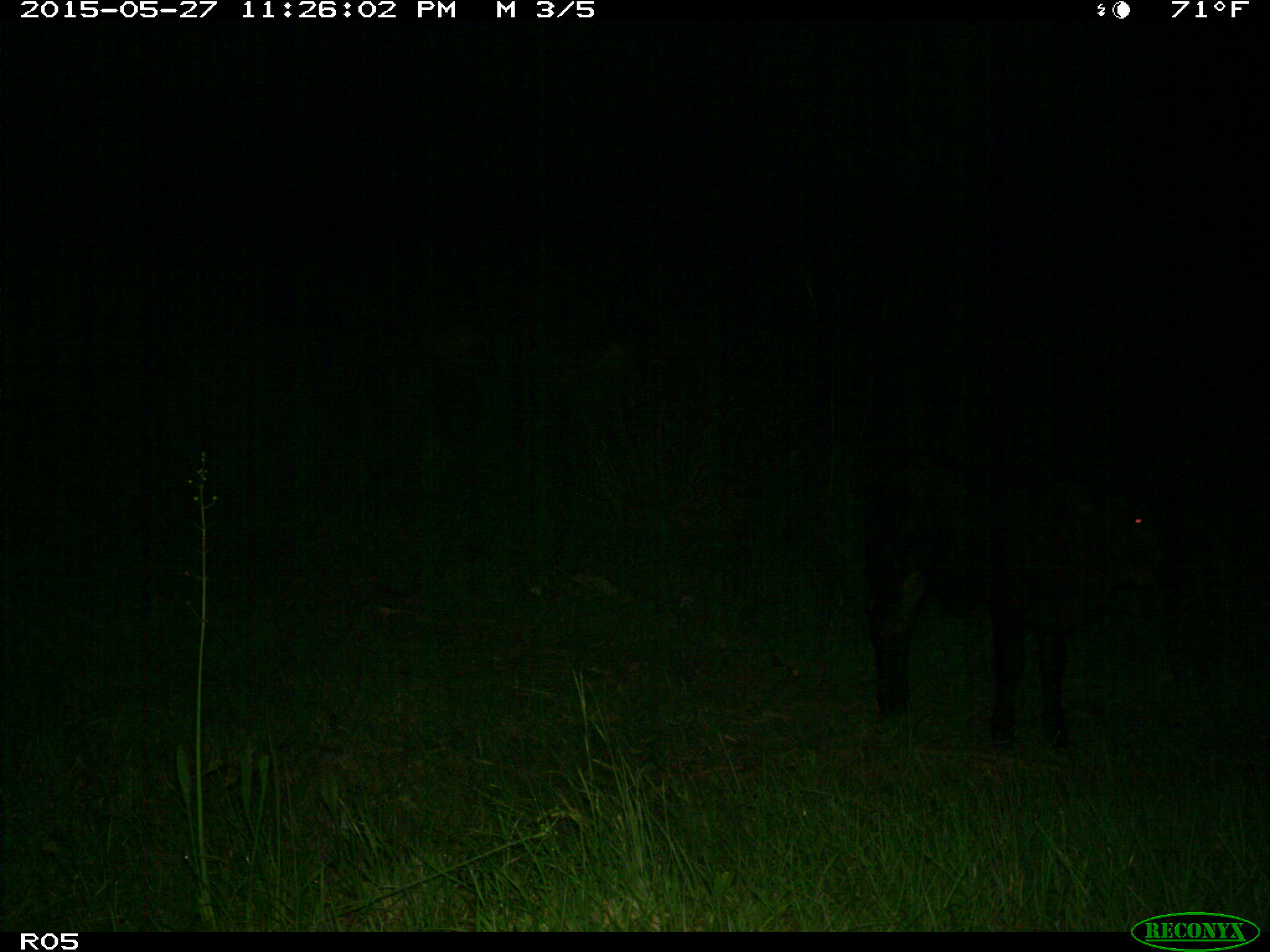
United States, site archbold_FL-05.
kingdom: Animalia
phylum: Chordata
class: Mammalia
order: Artiodactyla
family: Bovidae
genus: Bos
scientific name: Bos taurus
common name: domestic cow